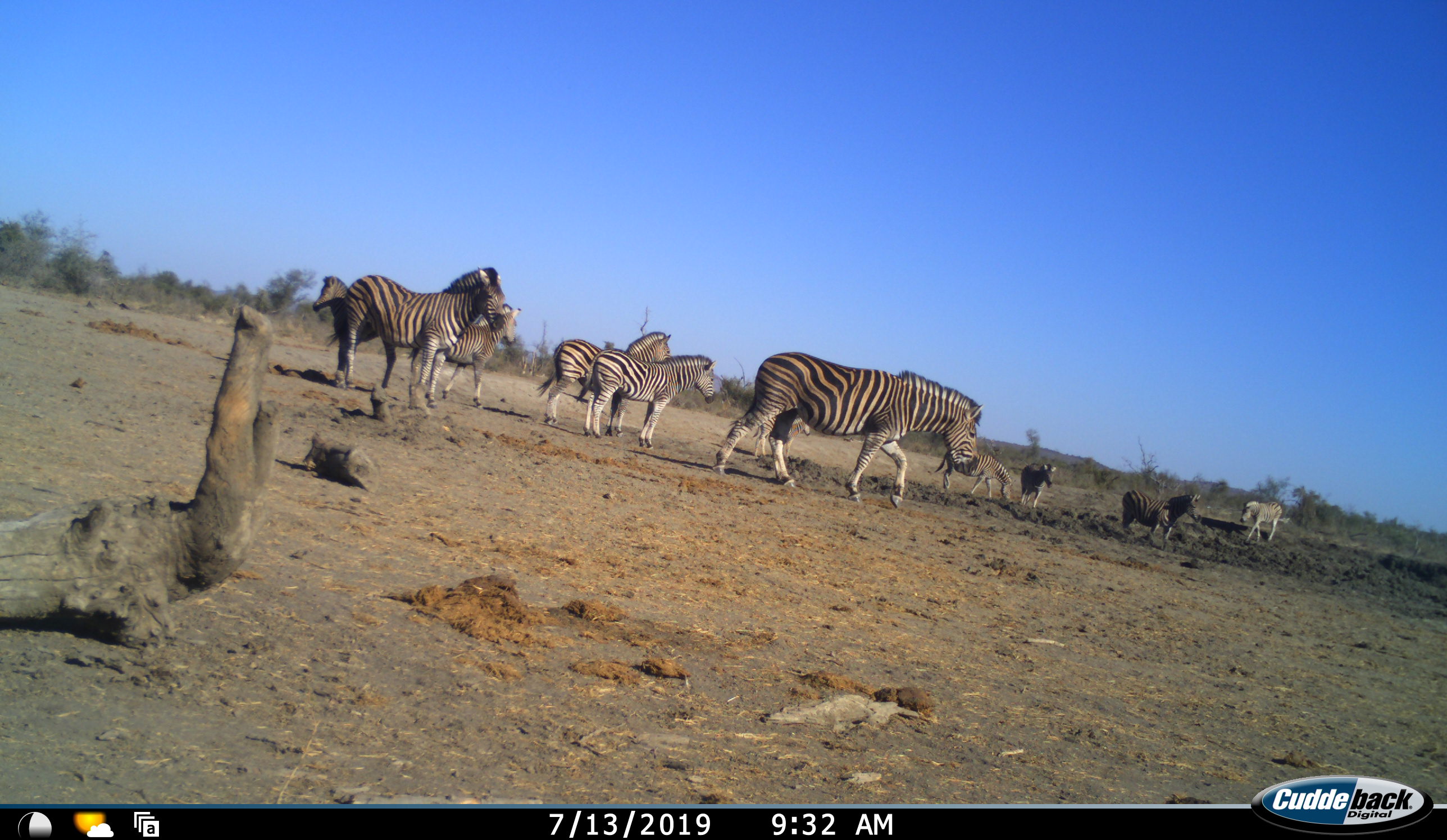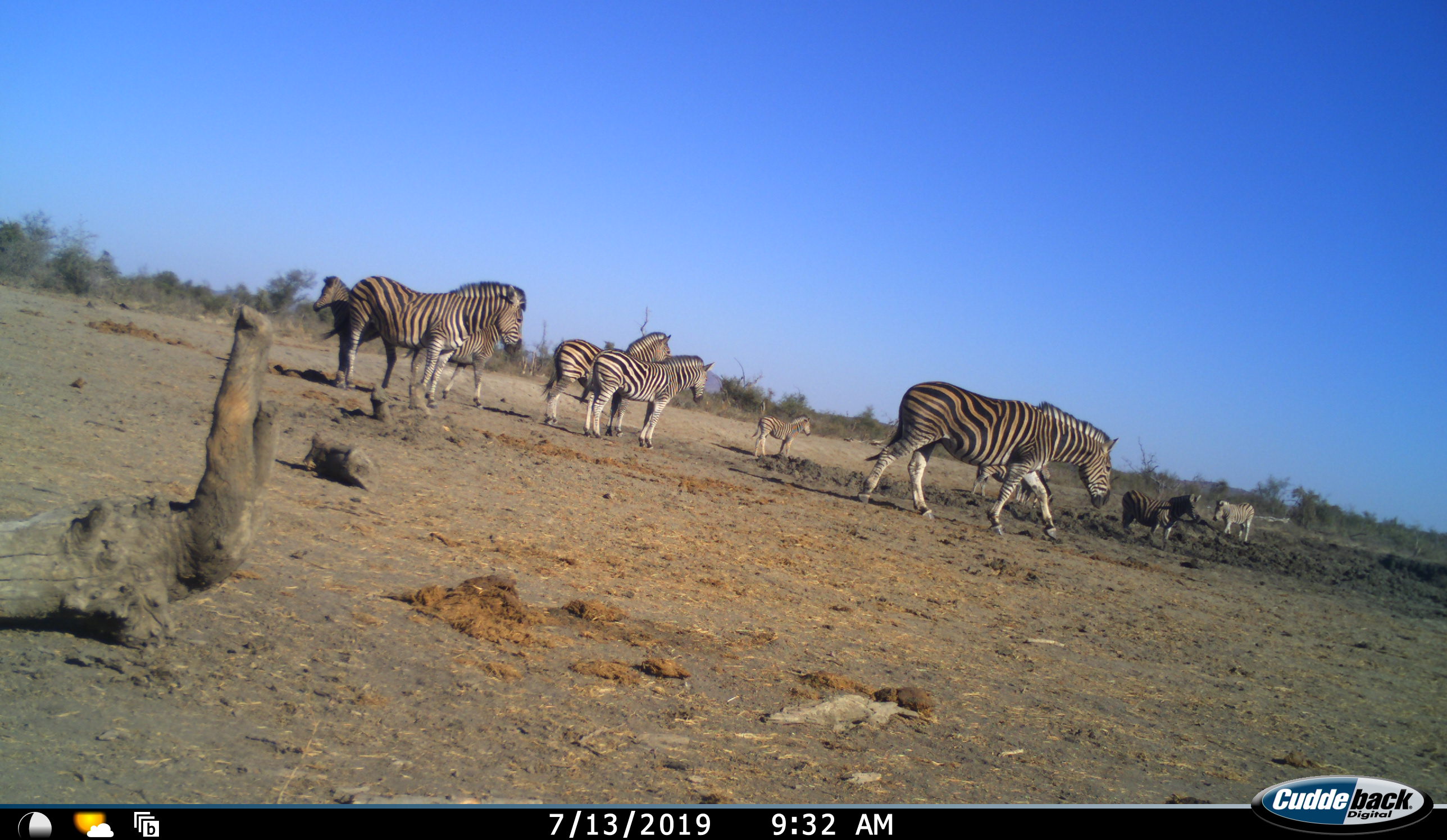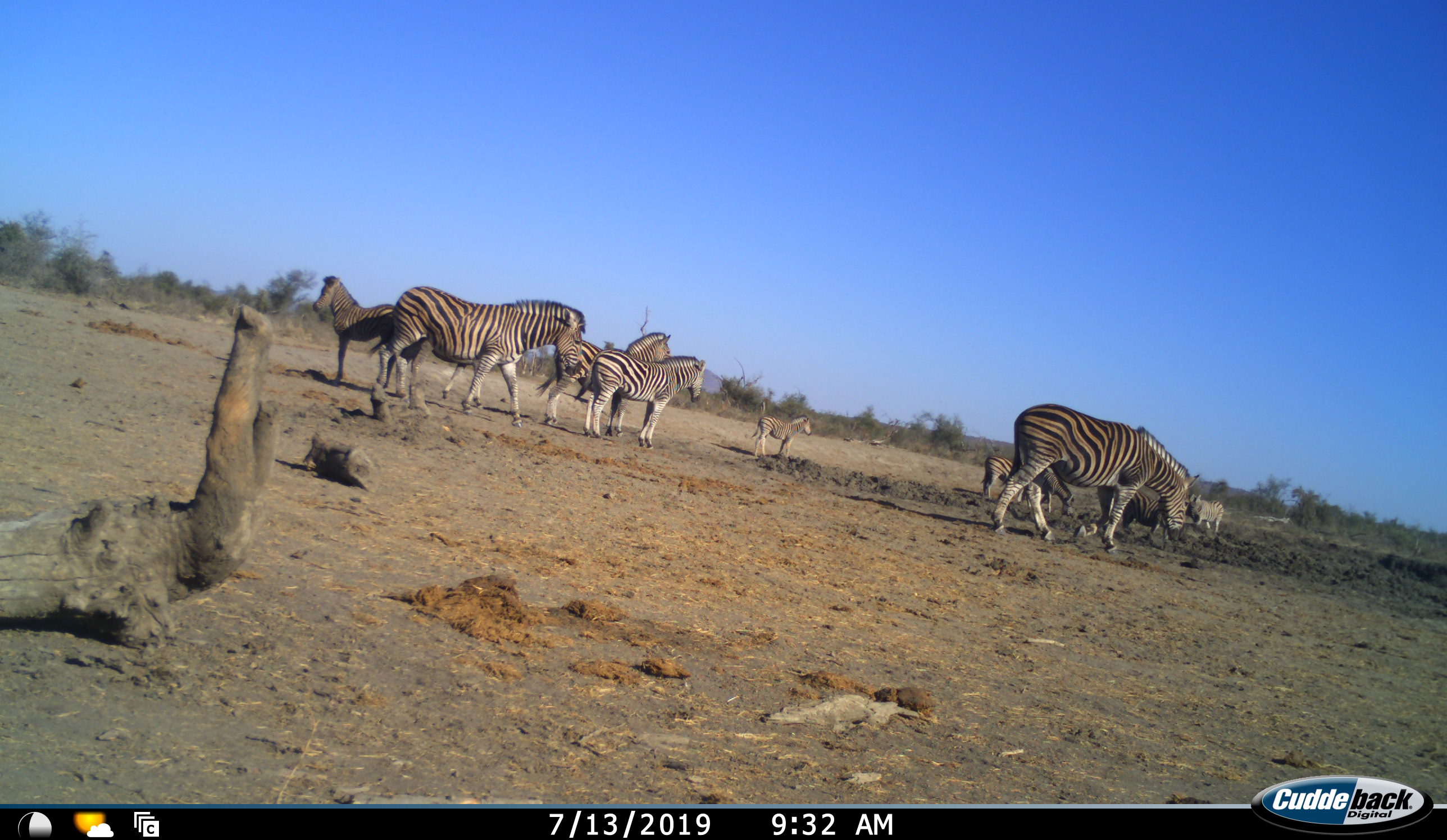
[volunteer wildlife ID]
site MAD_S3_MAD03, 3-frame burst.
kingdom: Animalia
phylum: Chordata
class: Mammalia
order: Perissodactyla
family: Equidae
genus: Equus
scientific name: Equus quagga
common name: plains zebra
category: zebraplains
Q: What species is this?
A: Zebraplains (plains zebra) (Equus quagga).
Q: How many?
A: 11-50.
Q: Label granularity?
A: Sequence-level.